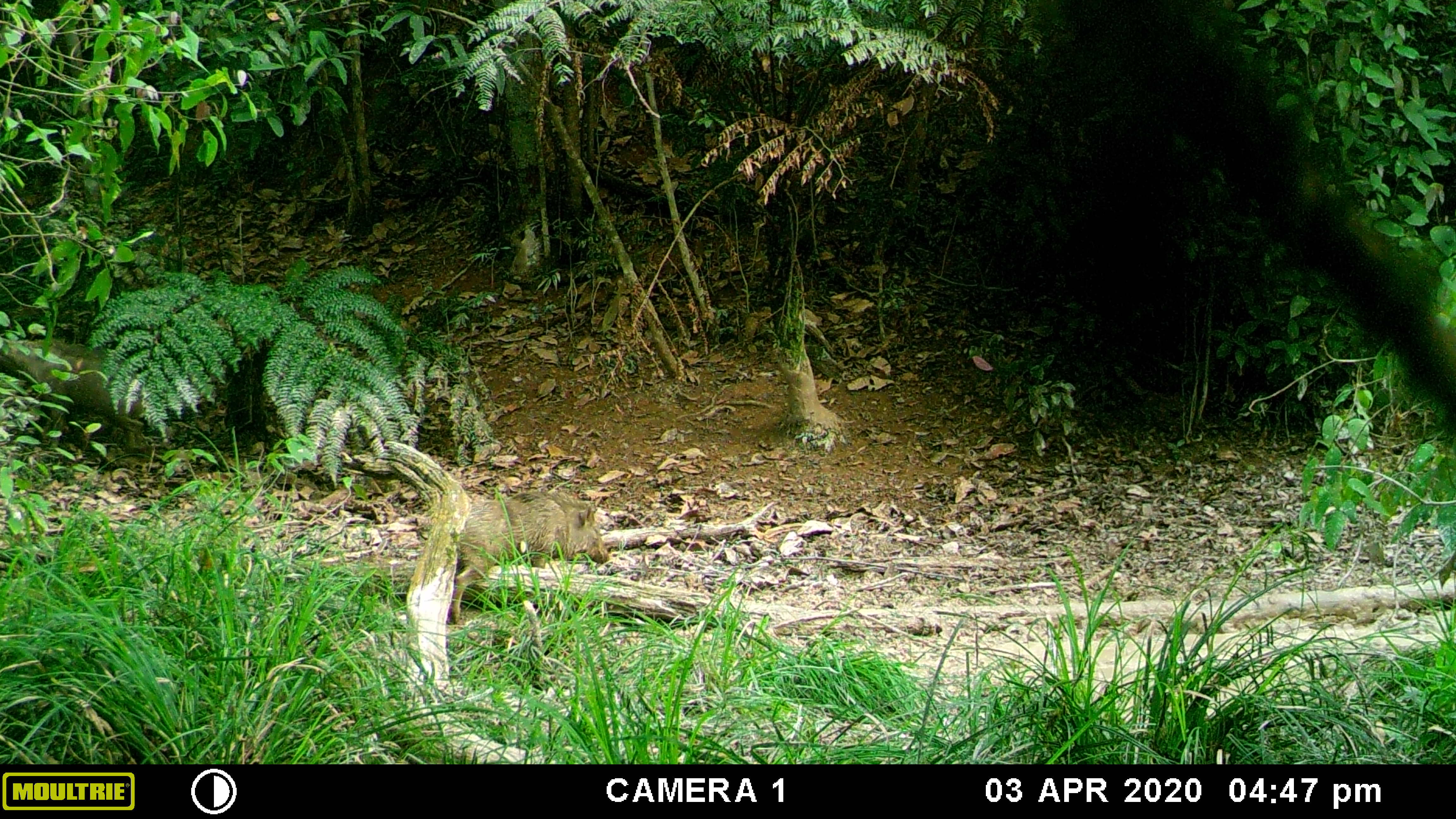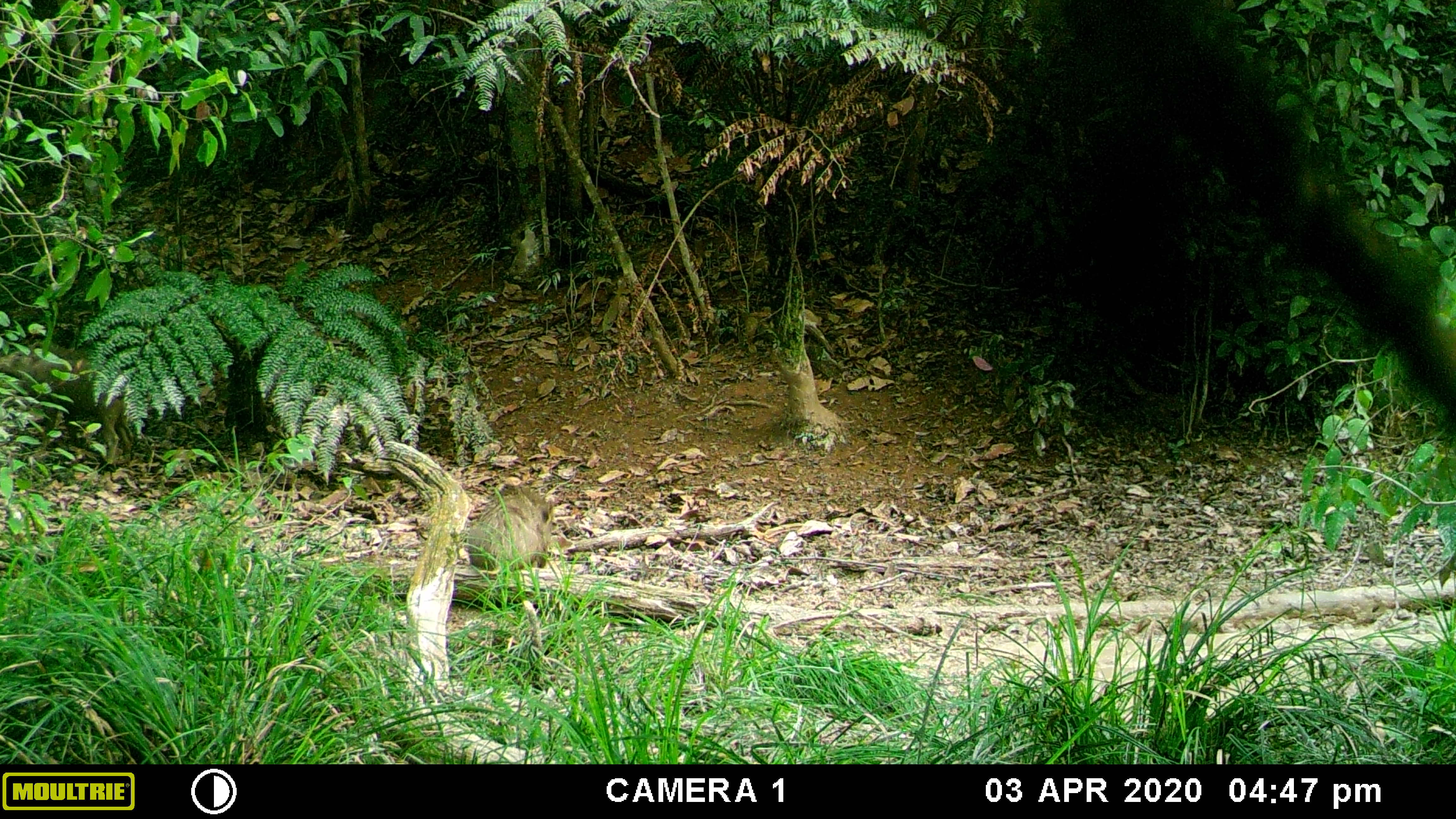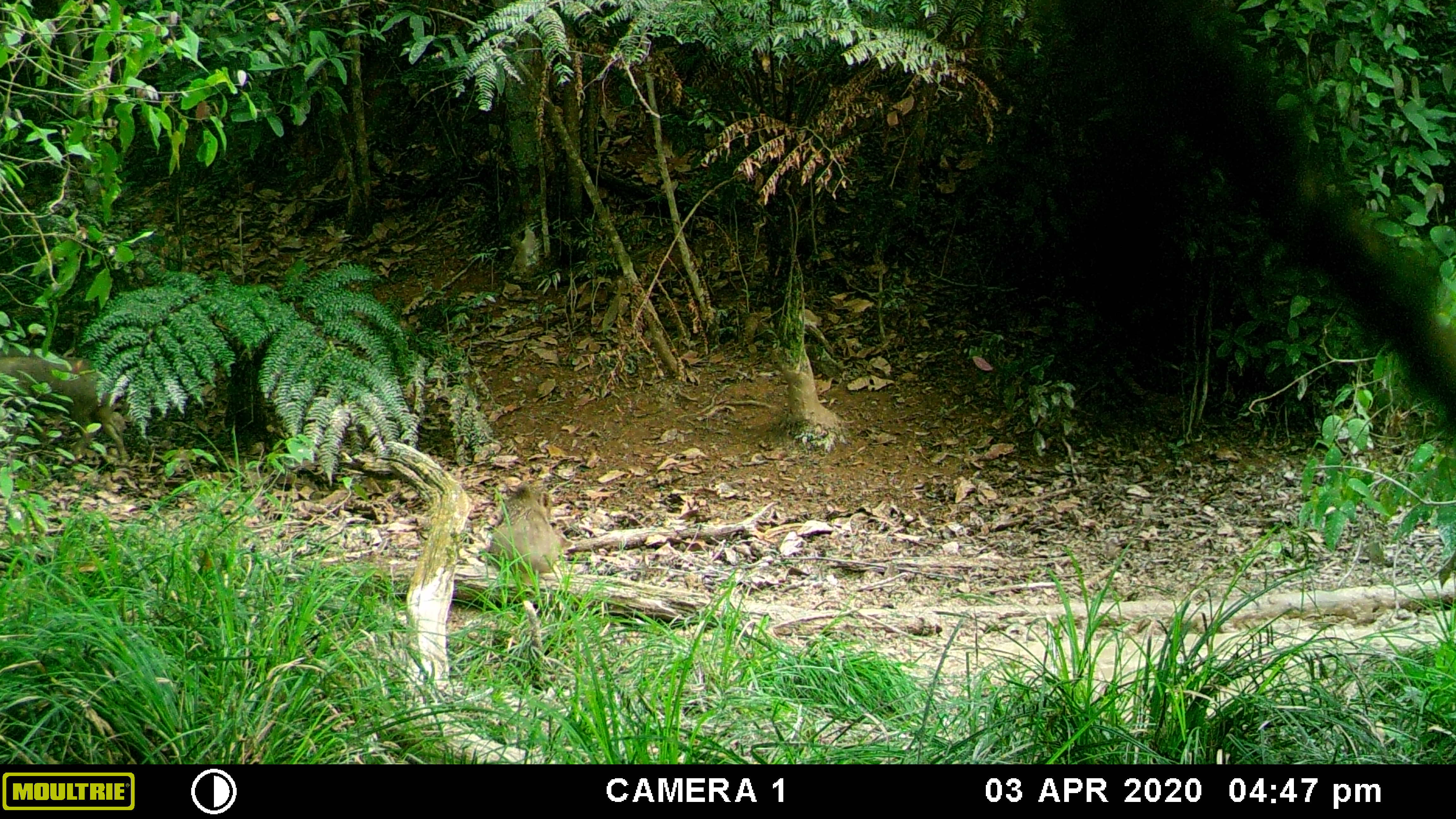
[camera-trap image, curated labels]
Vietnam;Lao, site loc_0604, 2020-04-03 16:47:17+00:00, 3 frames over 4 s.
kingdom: Animalia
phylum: Chordata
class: Mammalia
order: Artiodactyla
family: Suidae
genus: Sus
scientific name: Sus scrofa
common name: eurasian wild pig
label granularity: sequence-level